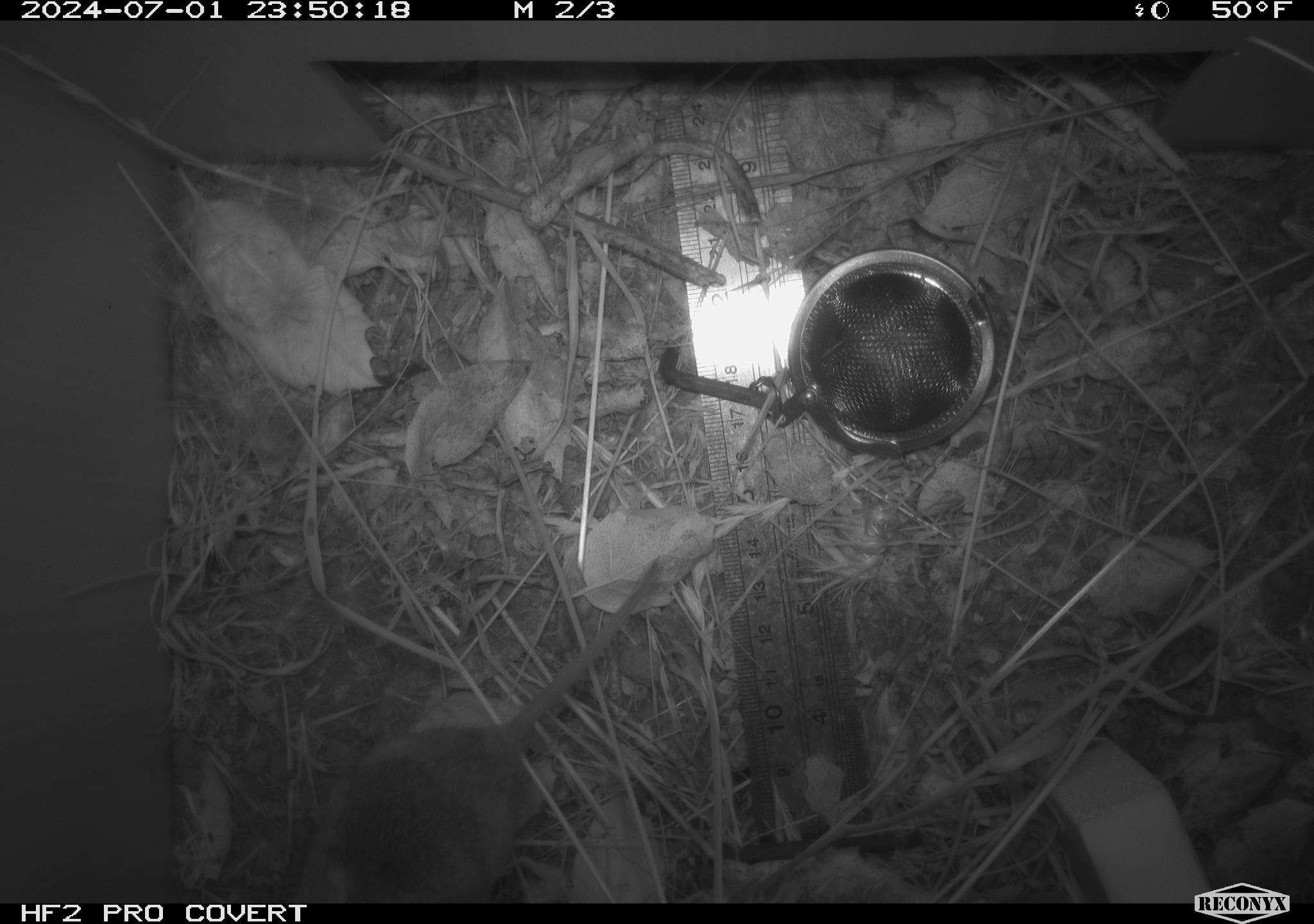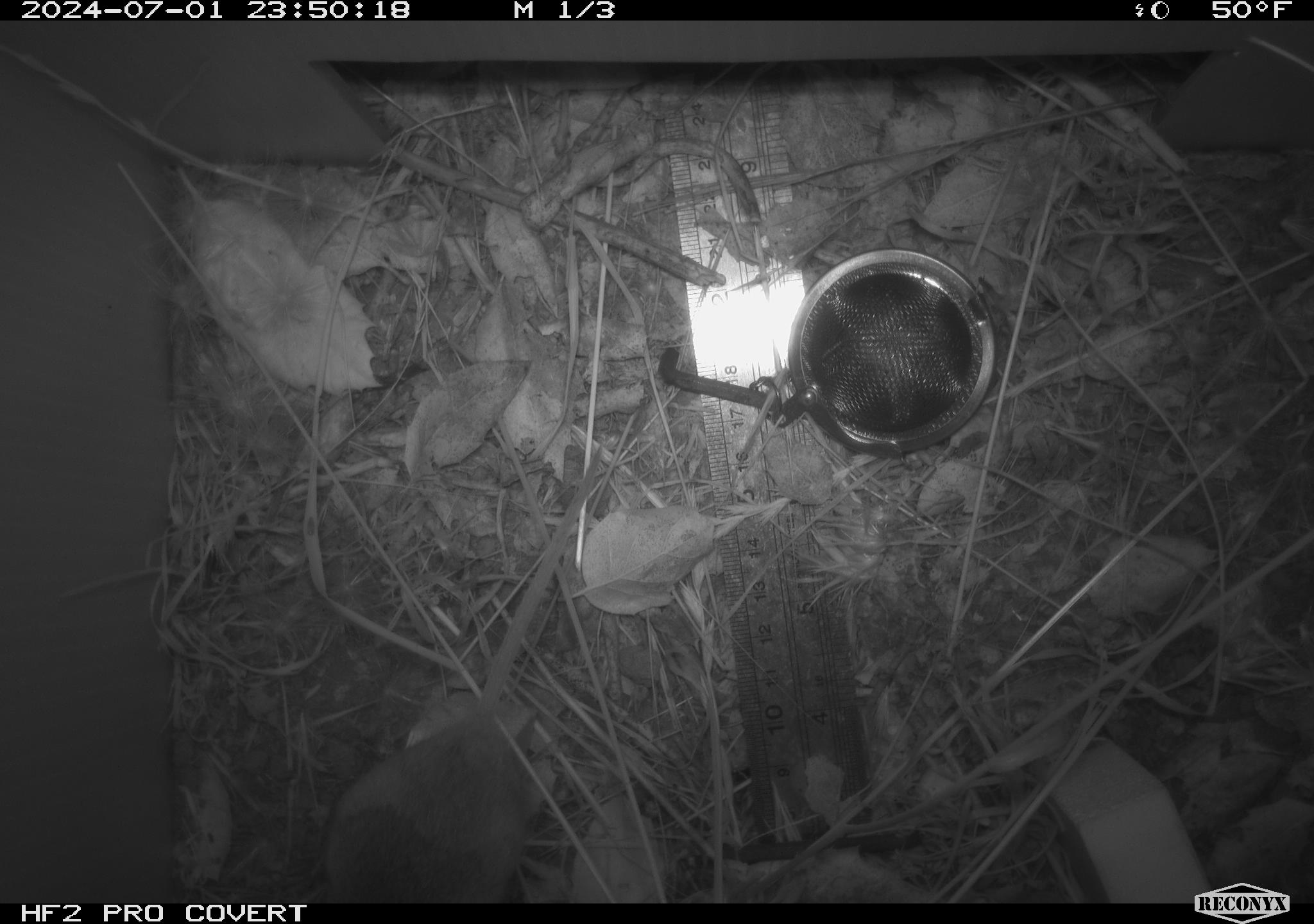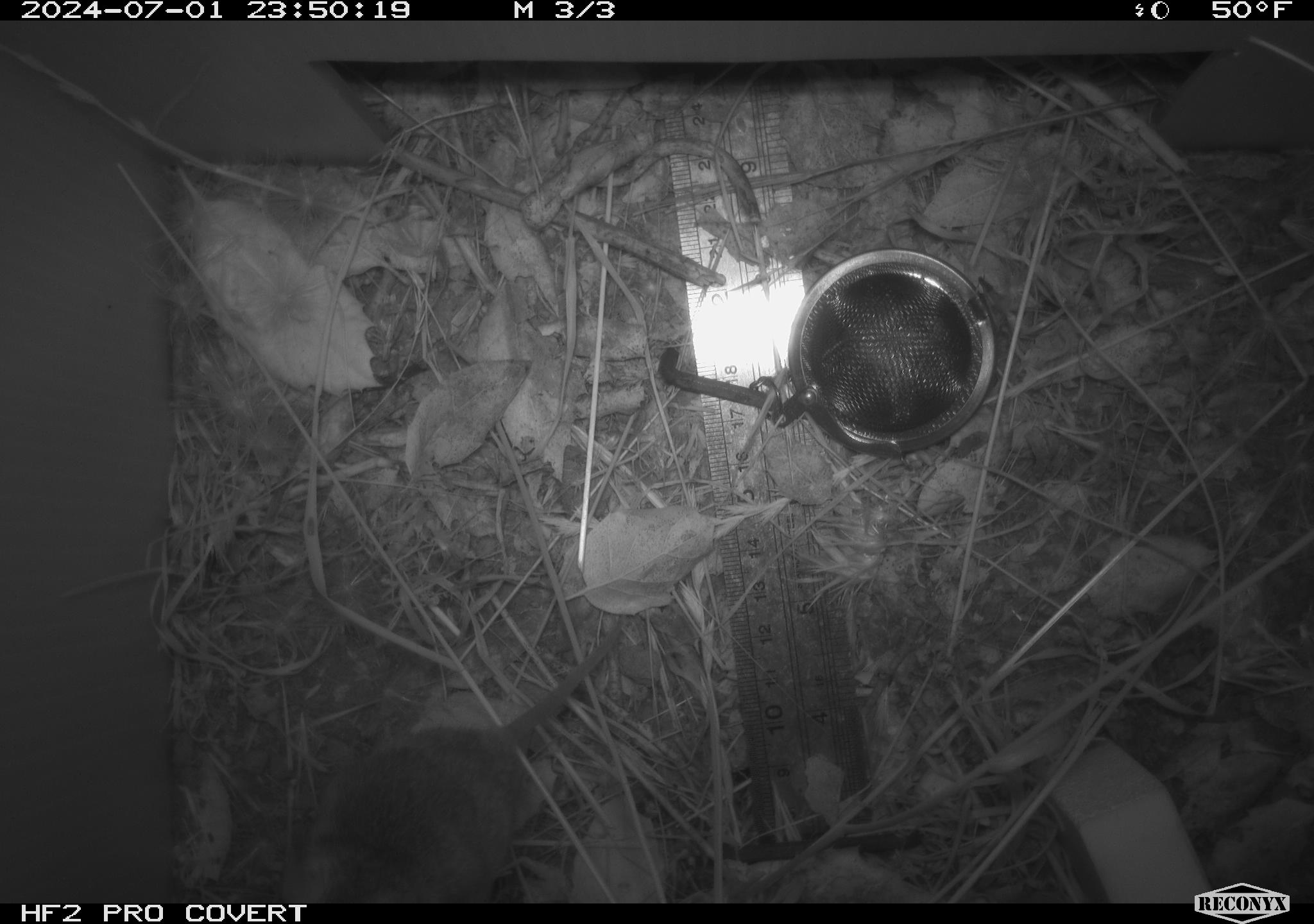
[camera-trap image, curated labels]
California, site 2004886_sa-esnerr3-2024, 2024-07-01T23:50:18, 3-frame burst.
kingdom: Animalia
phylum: Chordata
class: Mammalia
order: Rodentia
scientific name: Rodentia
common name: rodent